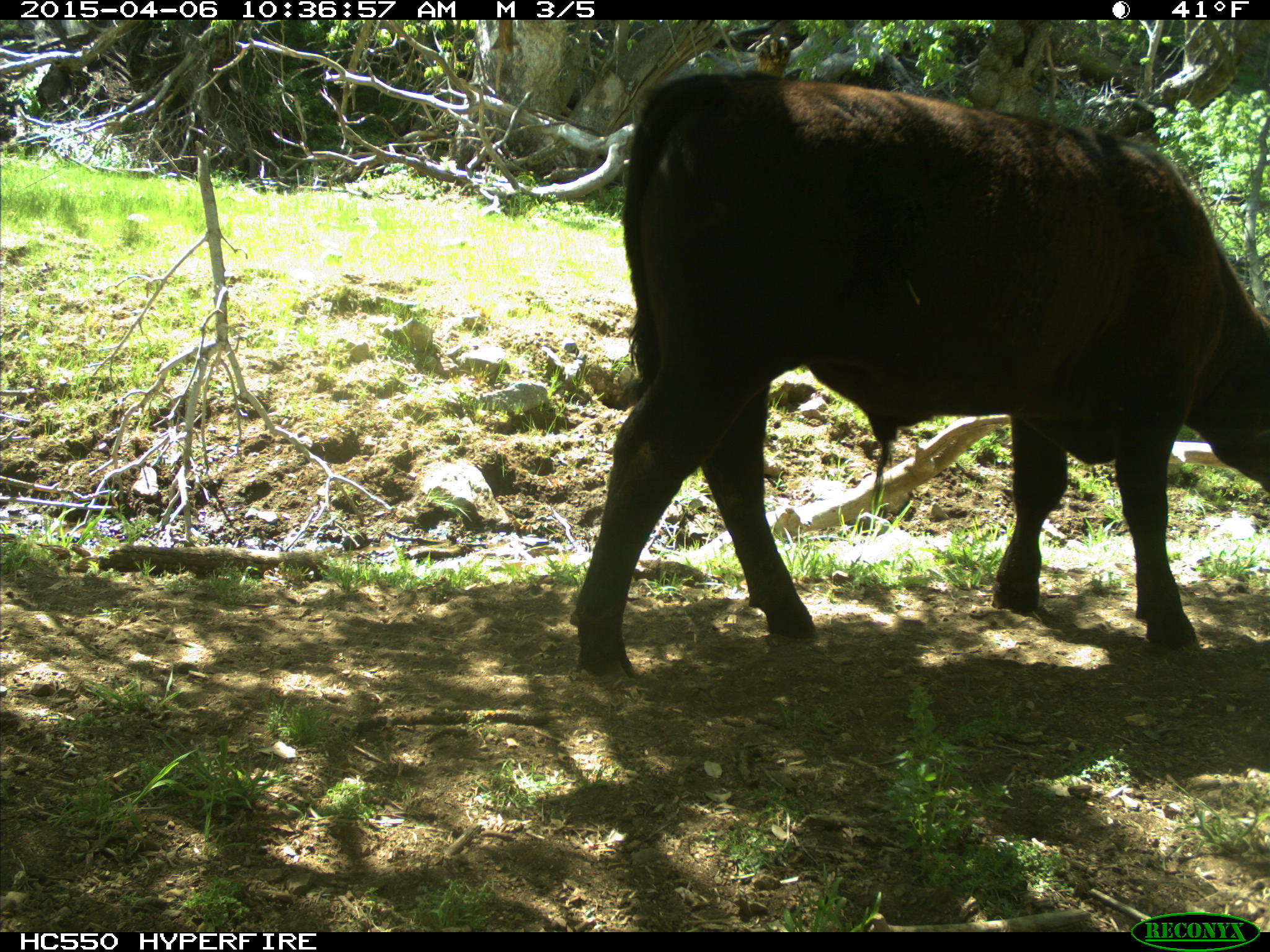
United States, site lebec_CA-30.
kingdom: Animalia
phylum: Chordata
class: Mammalia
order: Artiodactyla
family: Bovidae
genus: Bos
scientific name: Bos taurus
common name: domestic cow